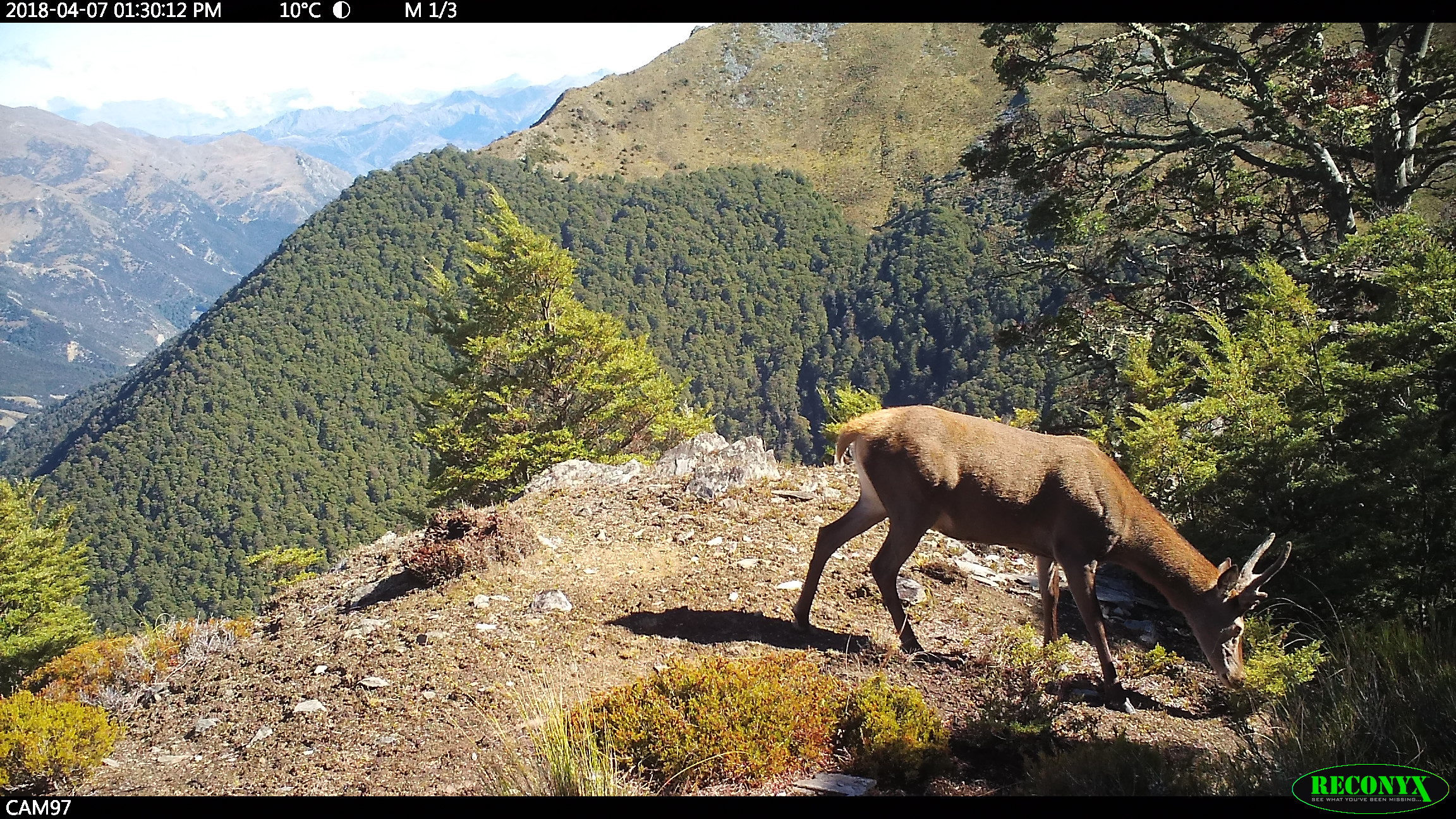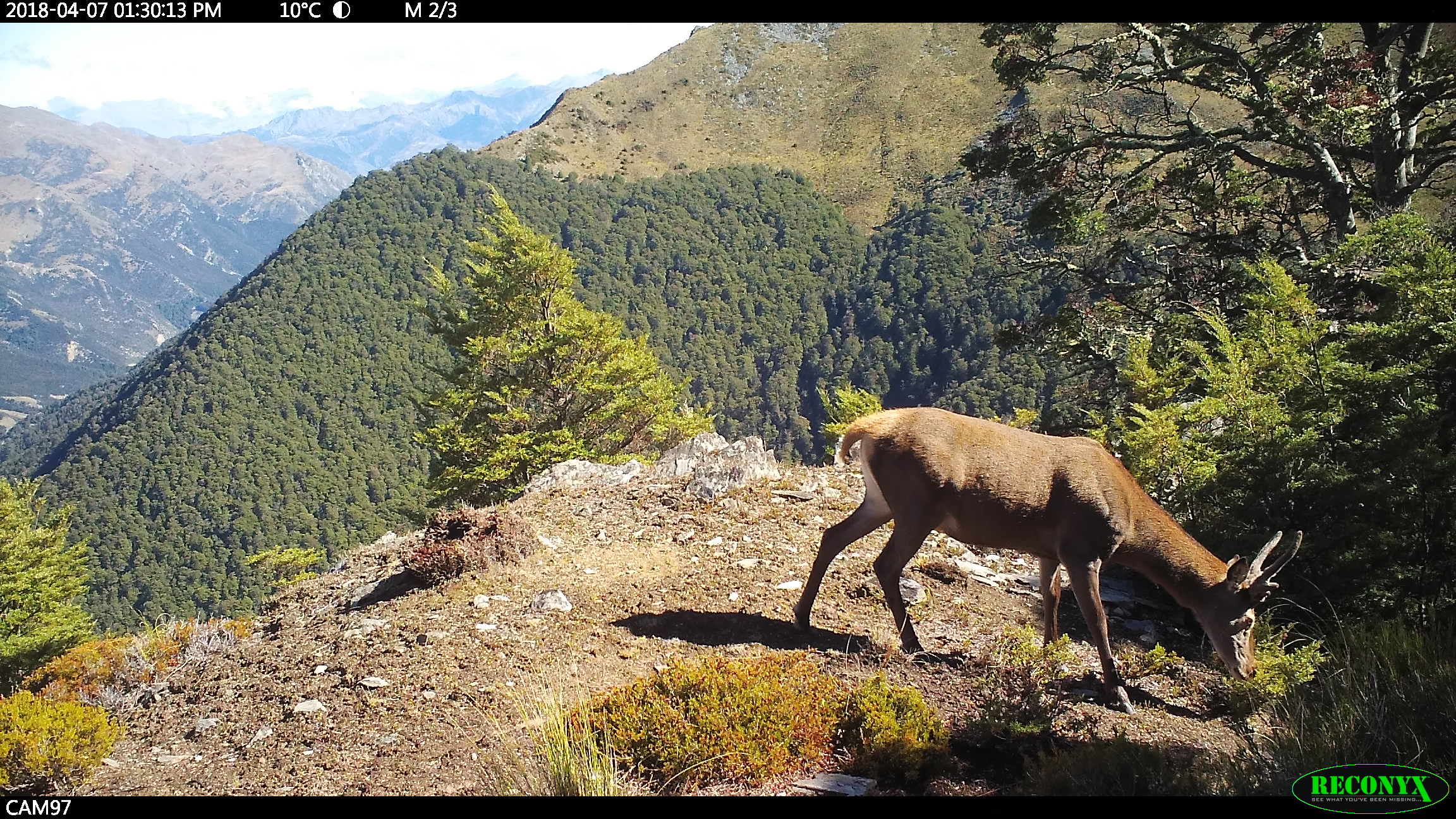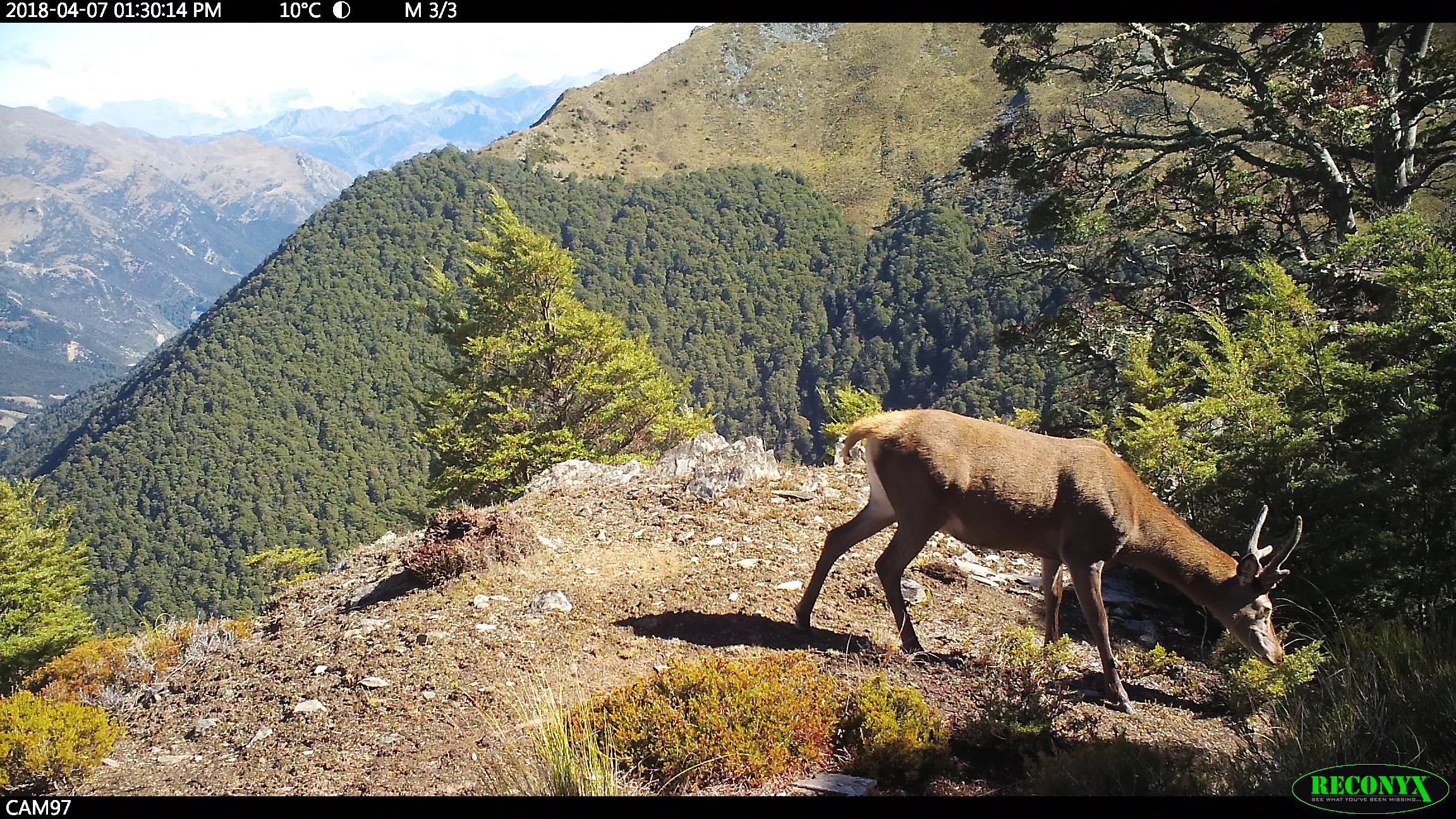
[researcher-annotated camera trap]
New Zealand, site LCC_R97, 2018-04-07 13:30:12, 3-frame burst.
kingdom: Animalia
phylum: Chordata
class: Mammalia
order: Artiodactyla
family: Cervidae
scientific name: Cervidae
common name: deer